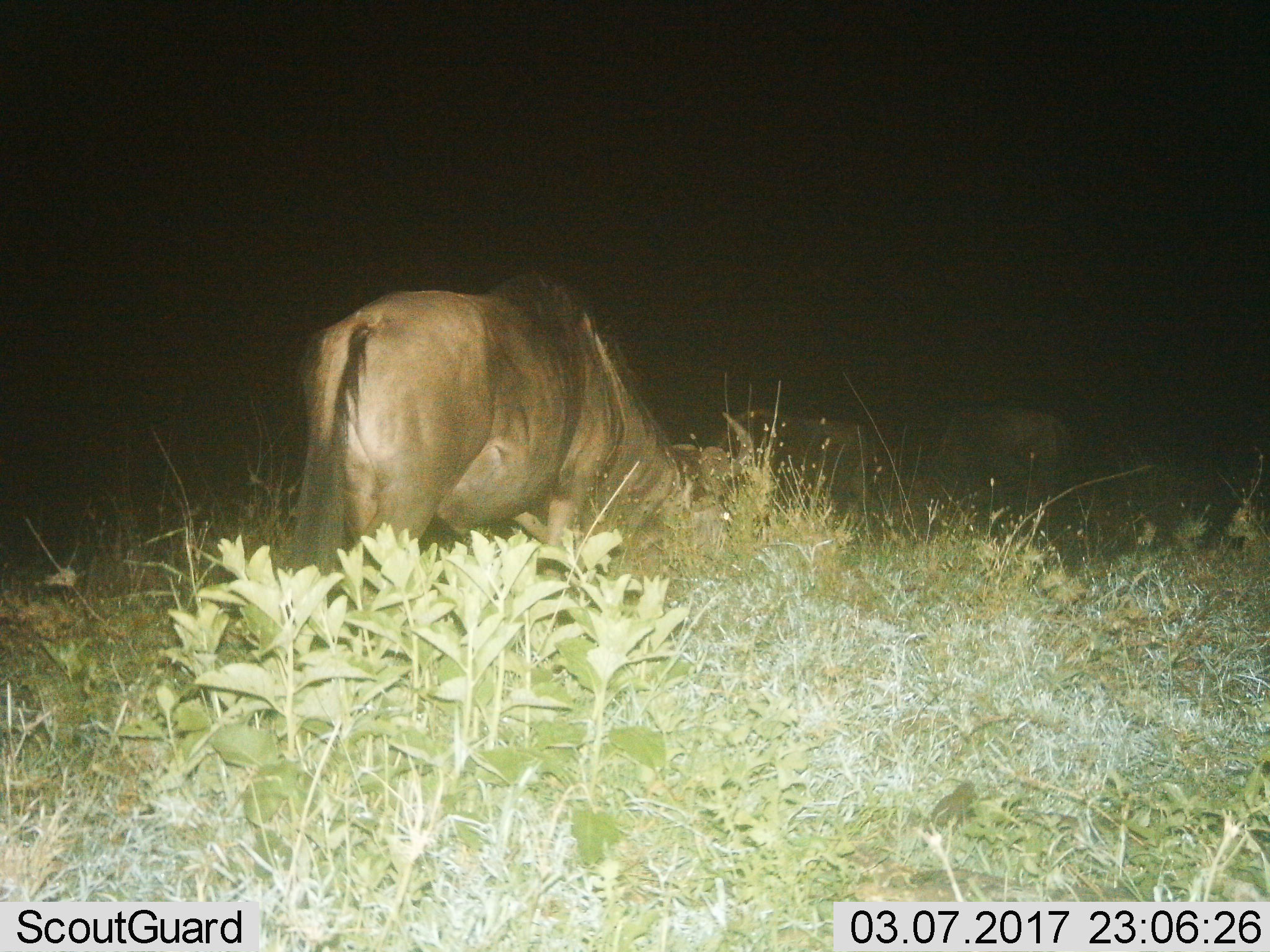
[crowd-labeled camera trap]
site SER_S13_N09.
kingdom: Animalia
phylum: Chordata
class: Mammalia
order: Artiodactyla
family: Bovidae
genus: Connochaetes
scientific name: Connochaetes taurinus taurinus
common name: blue wildebeest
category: wildebeestblue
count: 3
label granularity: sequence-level